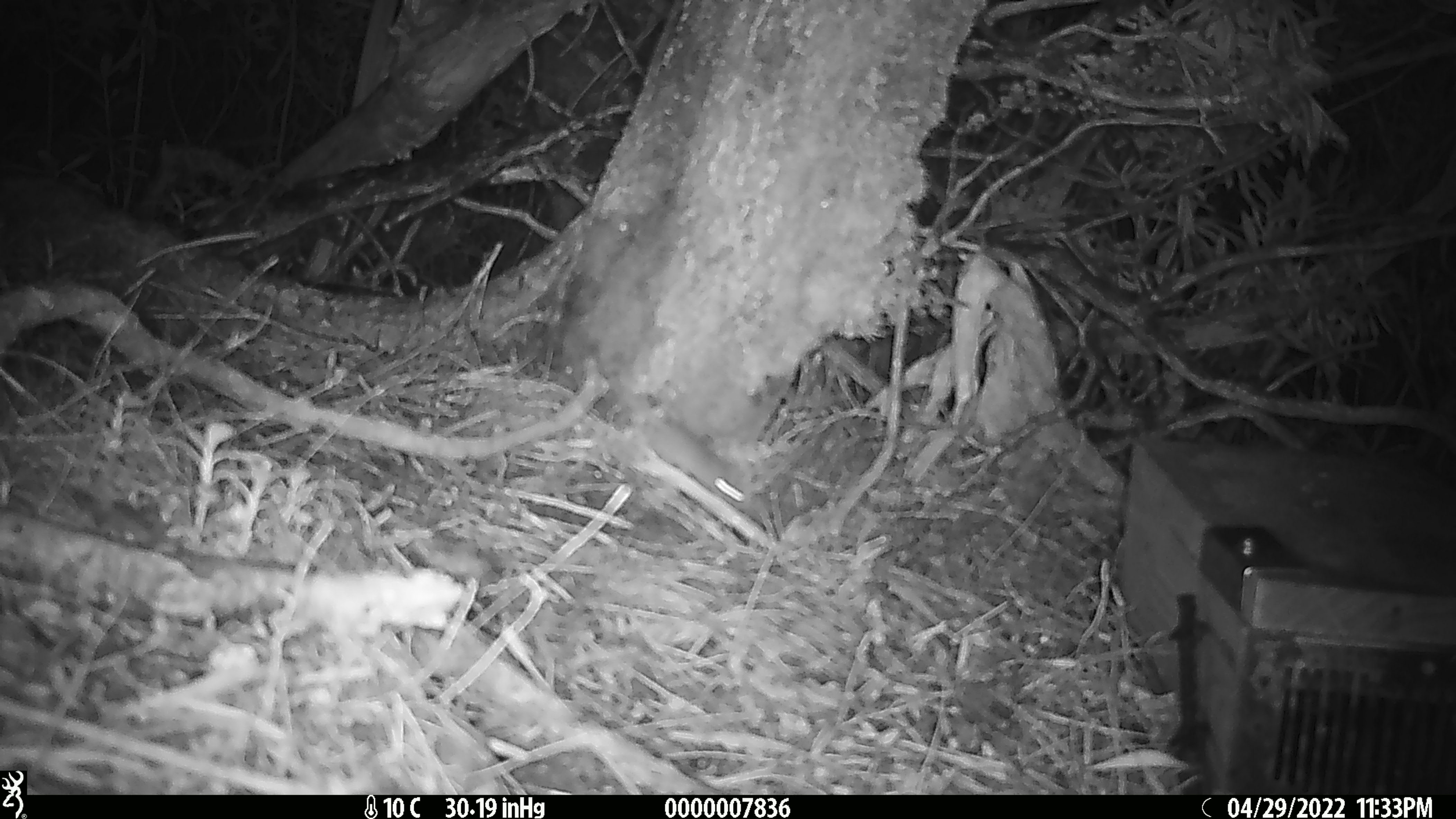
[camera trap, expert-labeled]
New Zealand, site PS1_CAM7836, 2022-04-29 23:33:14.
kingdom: Animalia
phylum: Chordata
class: Mammalia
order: Rodentia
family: Muridae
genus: Mus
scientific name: Mus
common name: mouse